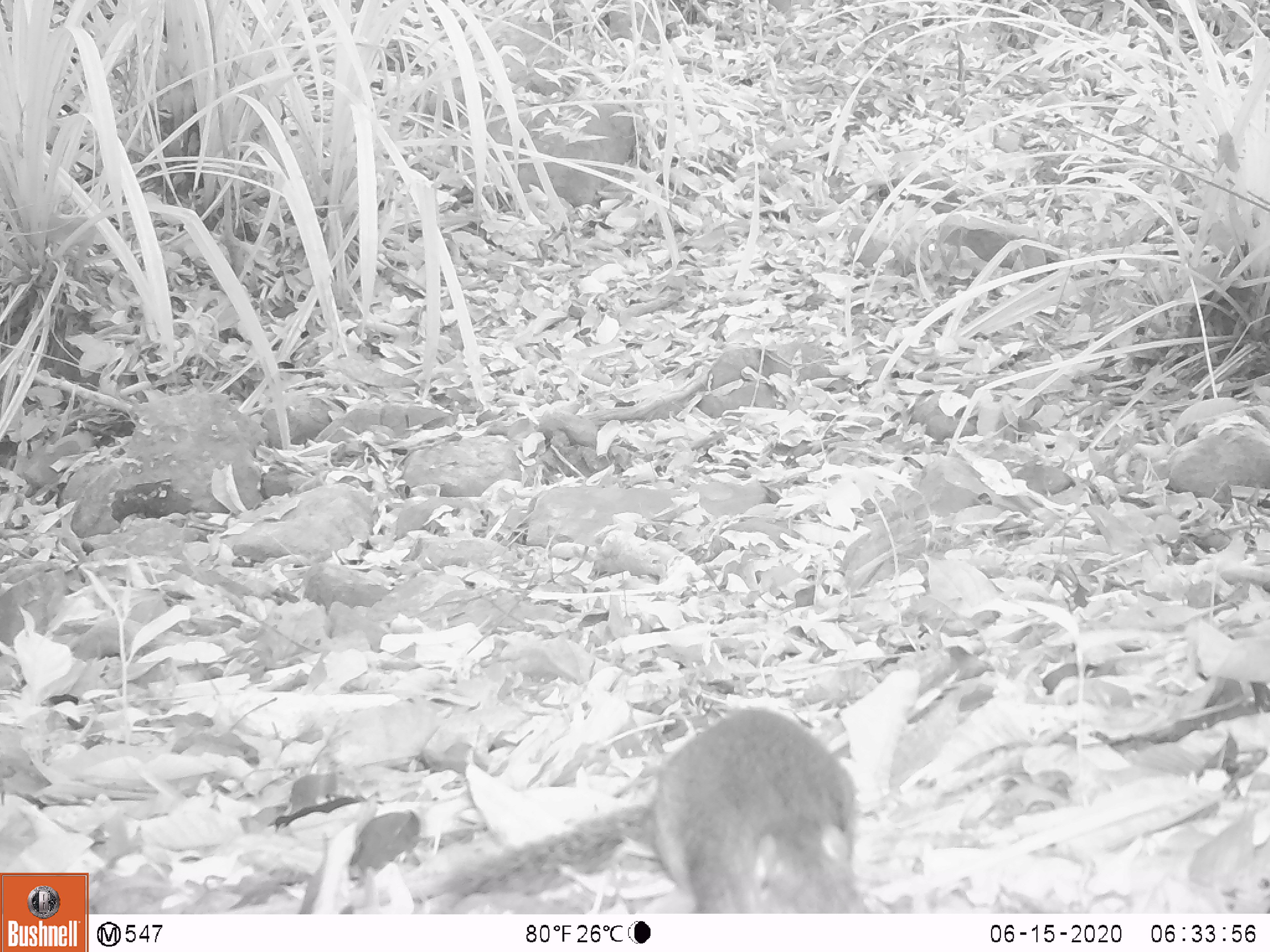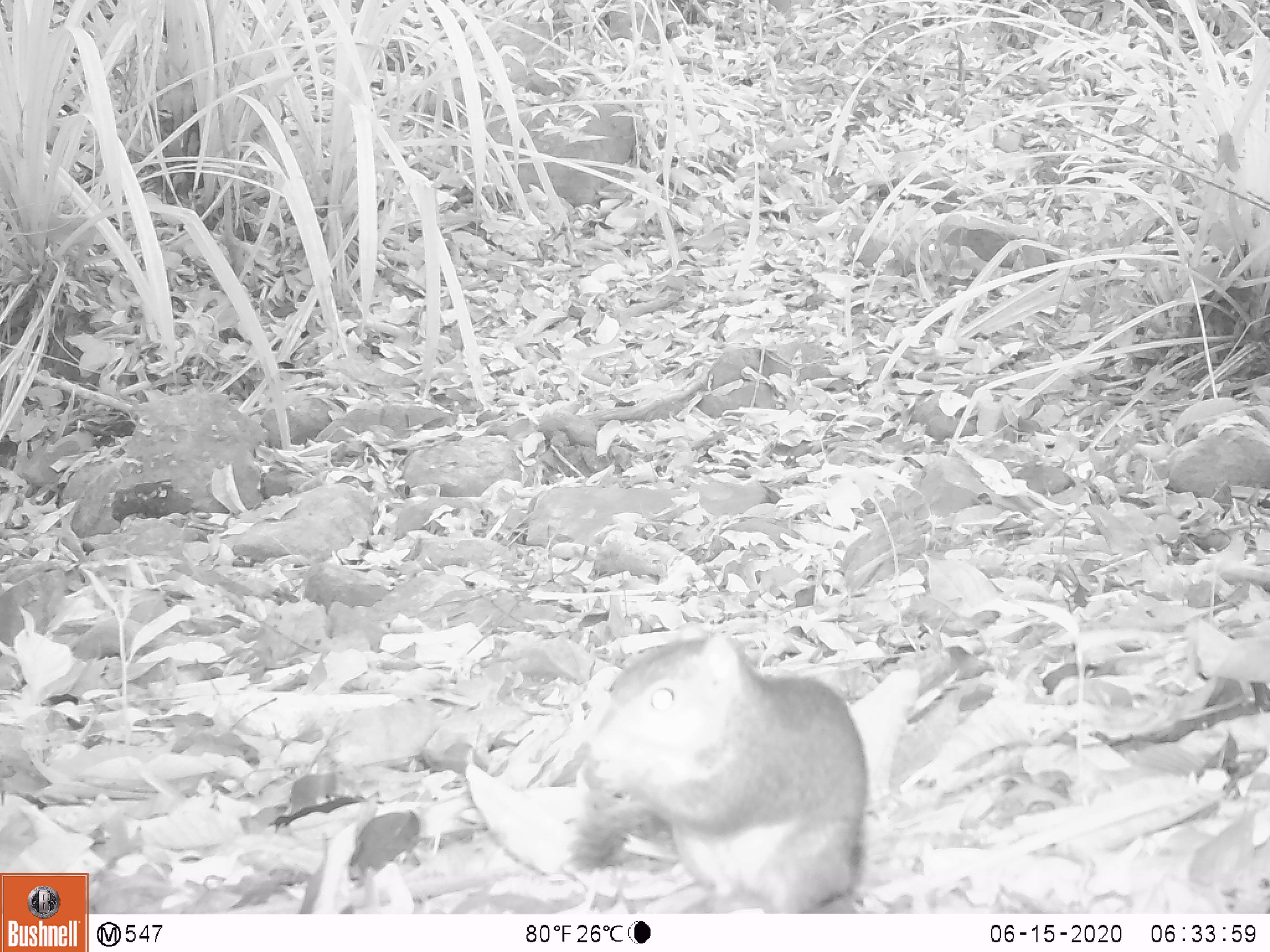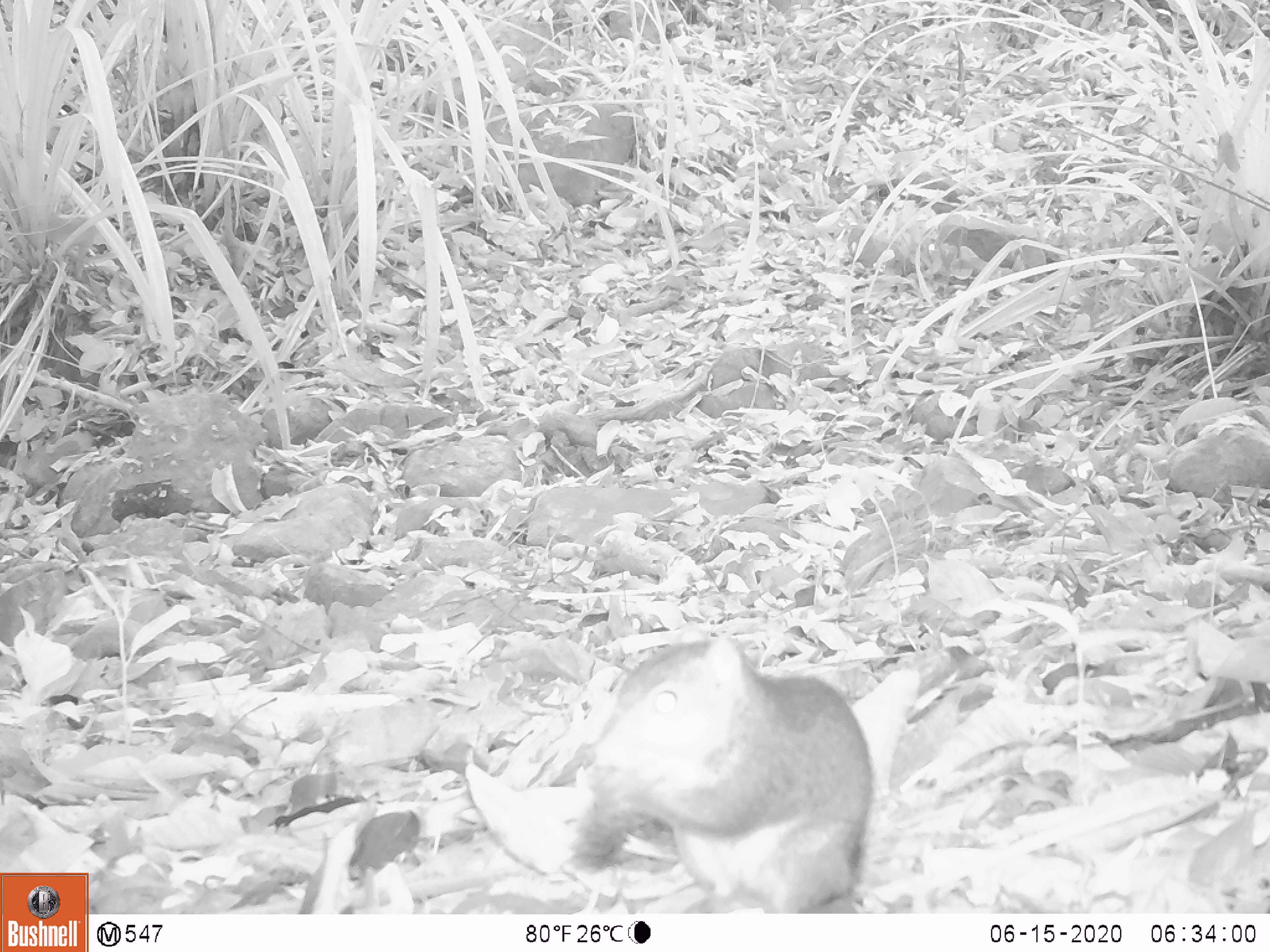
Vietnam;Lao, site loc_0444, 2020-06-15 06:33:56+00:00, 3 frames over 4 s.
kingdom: Animalia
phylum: Chordata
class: Mammalia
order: Rodentia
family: Sciuridae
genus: Dremomys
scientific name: Dremomys rufigenis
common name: red-cheeked squirrel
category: red cheeked squirrel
Red cheeked squirrel (red-cheeked squirrel) (Dremomys rufigenis). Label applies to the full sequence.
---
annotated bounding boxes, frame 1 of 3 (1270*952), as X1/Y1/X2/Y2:
red cheeked squirrel: 433/705/871/913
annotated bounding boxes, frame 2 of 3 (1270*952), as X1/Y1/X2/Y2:
red cheeked squirrel: 566/619/868/914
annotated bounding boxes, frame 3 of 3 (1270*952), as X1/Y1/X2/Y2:
red cheeked squirrel: 568/620/874/913